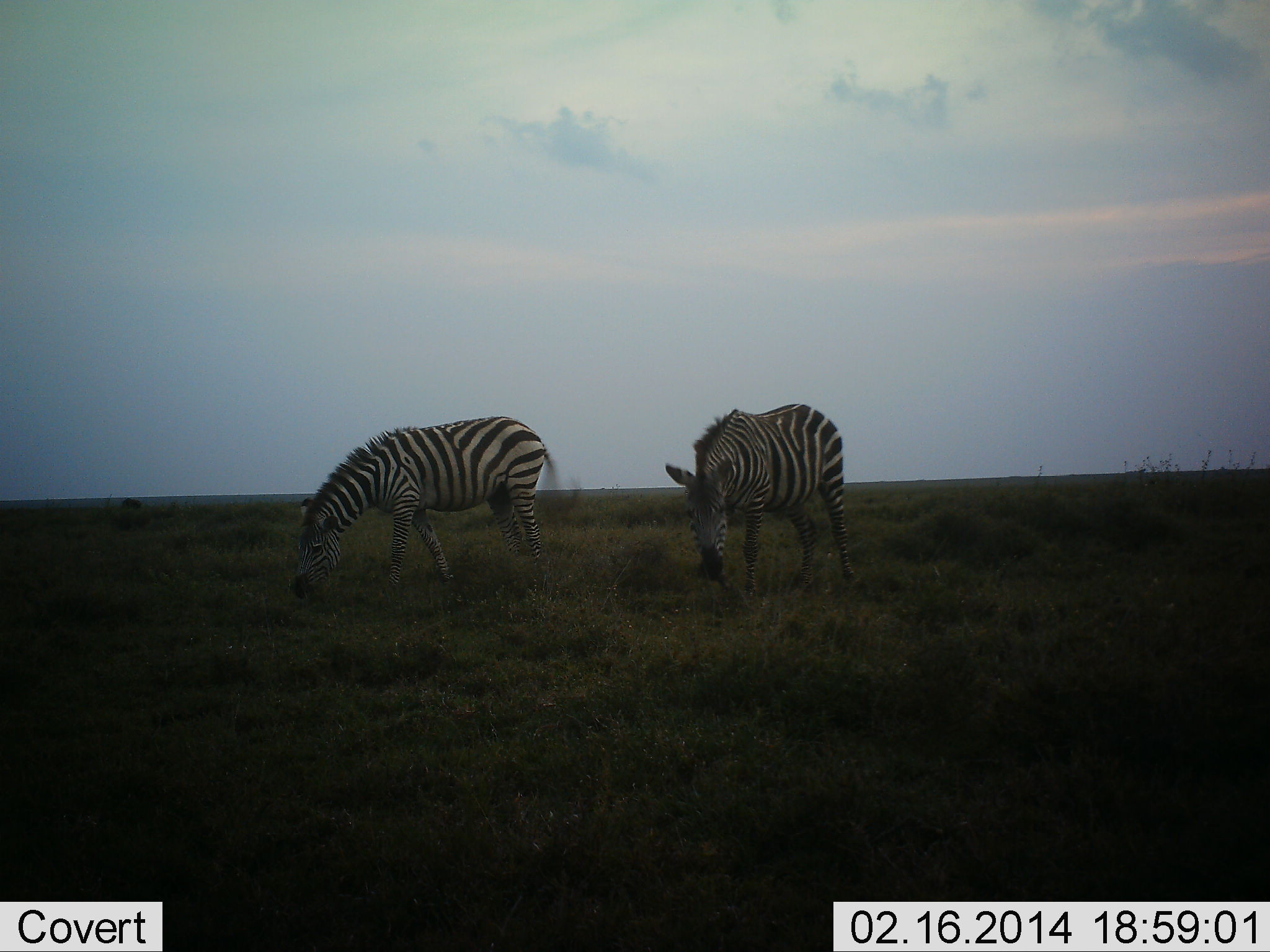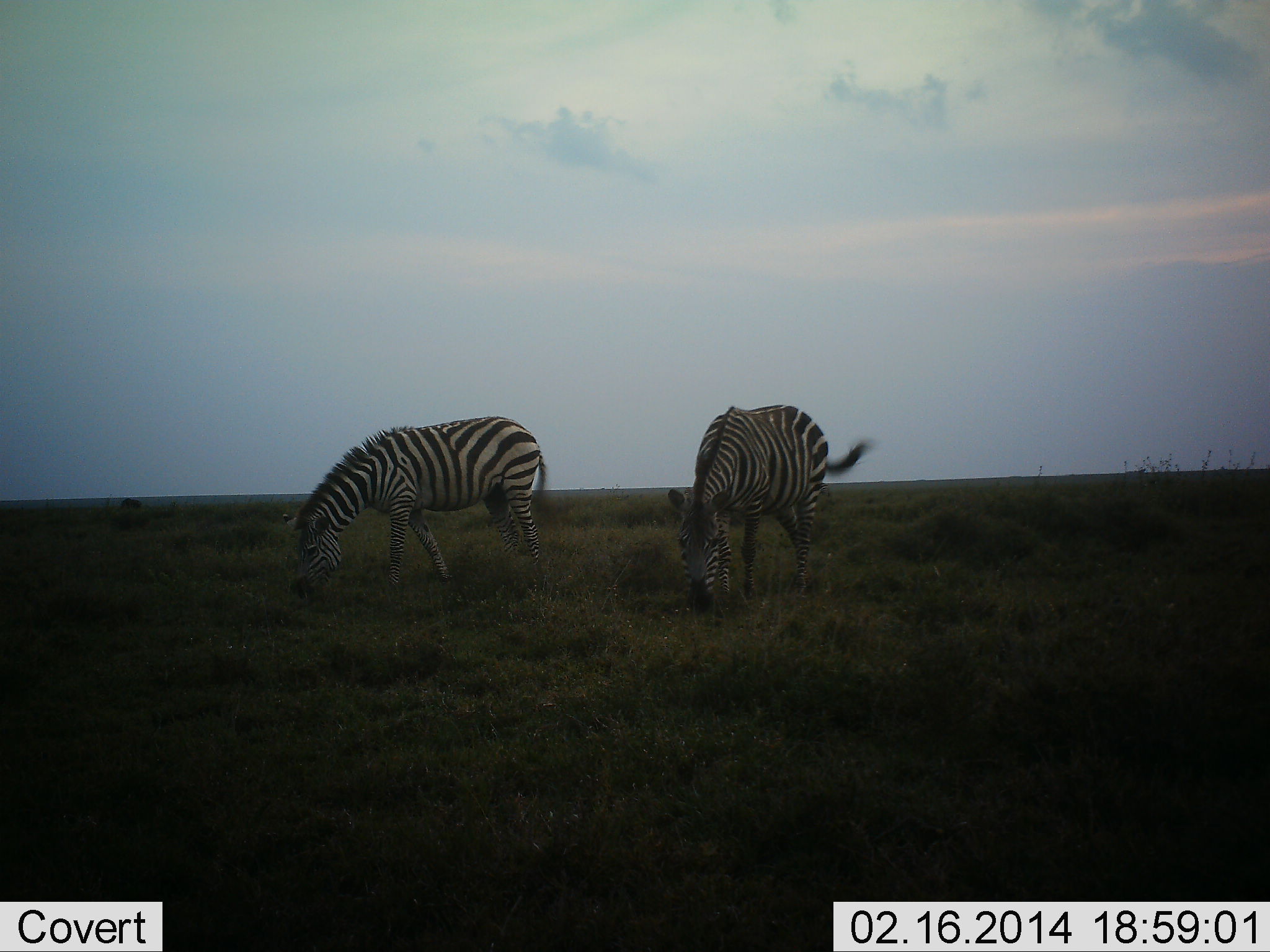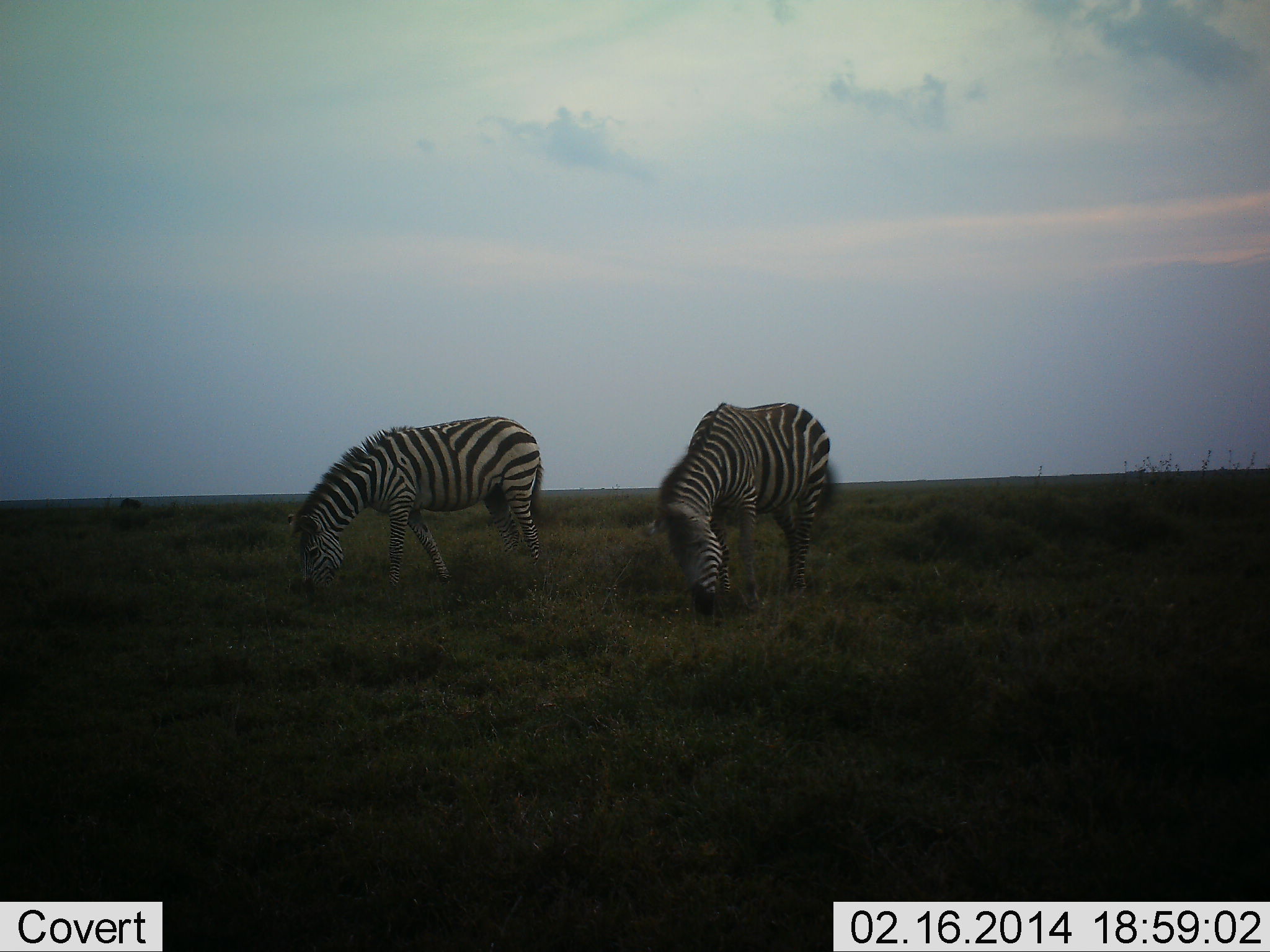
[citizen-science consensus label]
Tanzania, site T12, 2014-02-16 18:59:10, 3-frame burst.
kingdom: Animalia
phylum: Chordata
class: Mammalia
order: Perissodactyla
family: Equidae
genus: Equus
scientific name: Equus quagga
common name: plains zebra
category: zebra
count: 2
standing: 10%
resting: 0%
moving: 0%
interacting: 0%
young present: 0%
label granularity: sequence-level